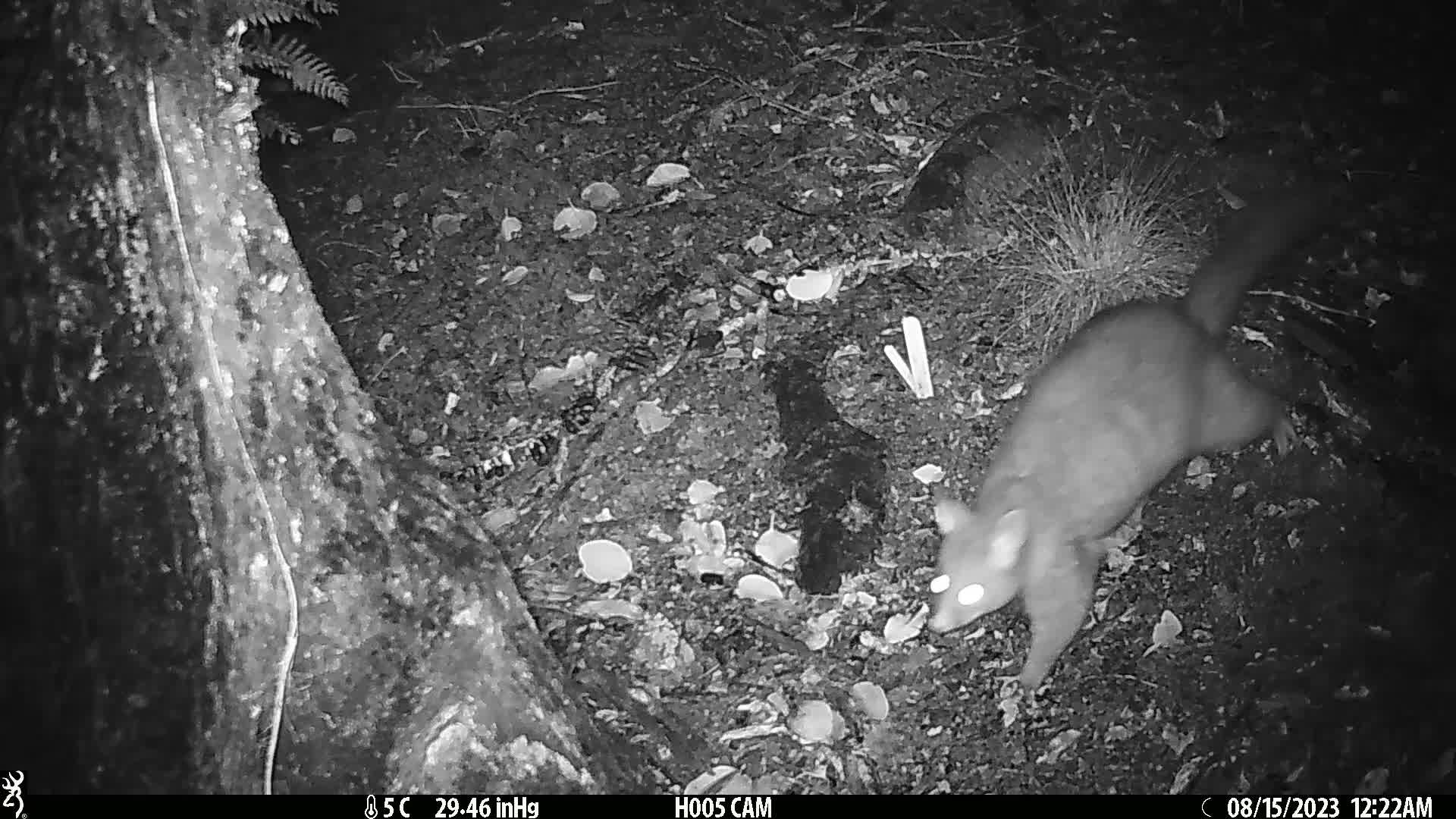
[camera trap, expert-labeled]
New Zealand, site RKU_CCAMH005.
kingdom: Animalia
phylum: Chordata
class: Mammalia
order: Diprotodontia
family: Phalangeridae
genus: Trichosurus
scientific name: Trichosurus vulpecula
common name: common brushtail possum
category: possum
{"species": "possum (common brushtail possum) (Trichosurus vulpecula)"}